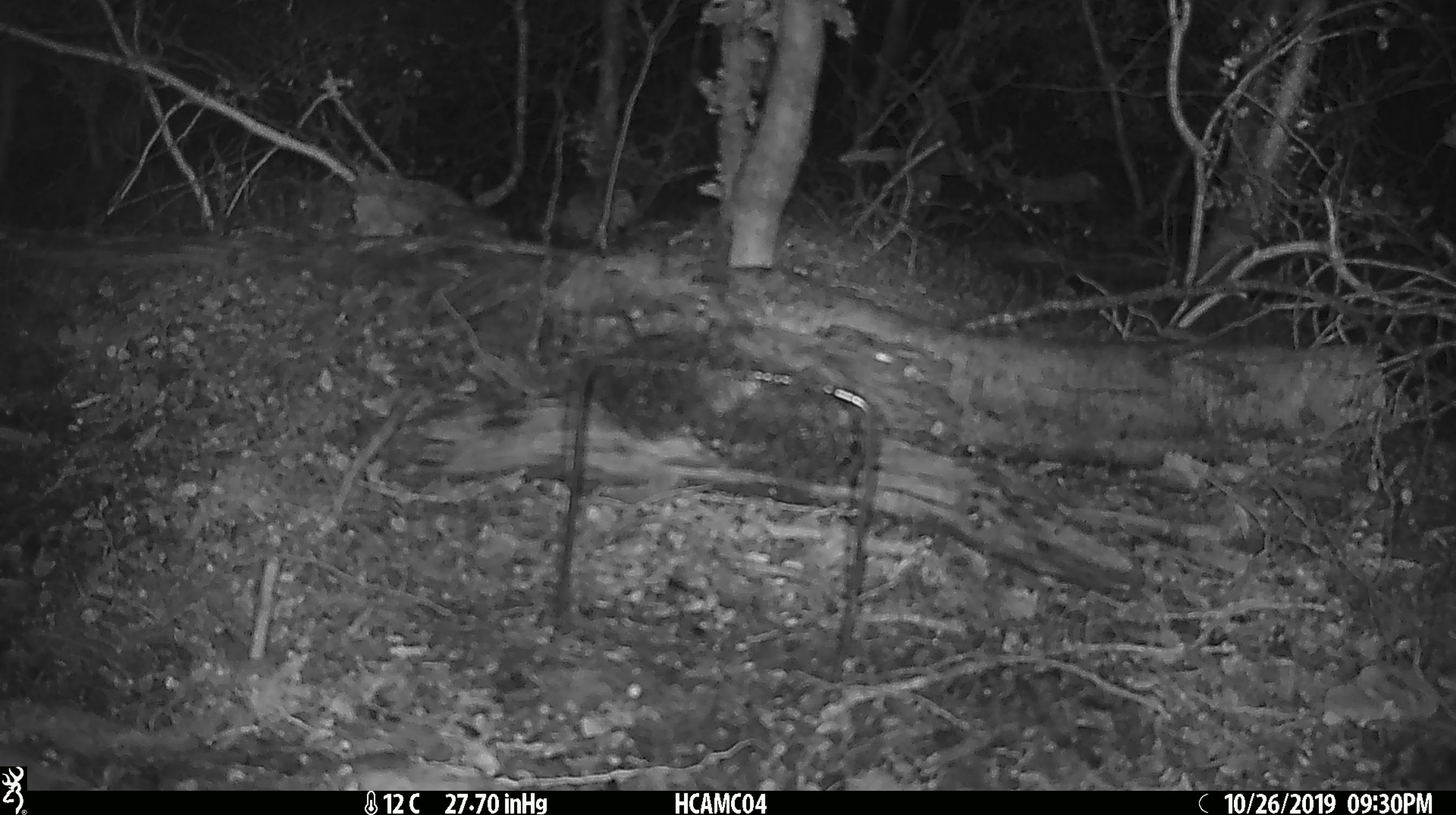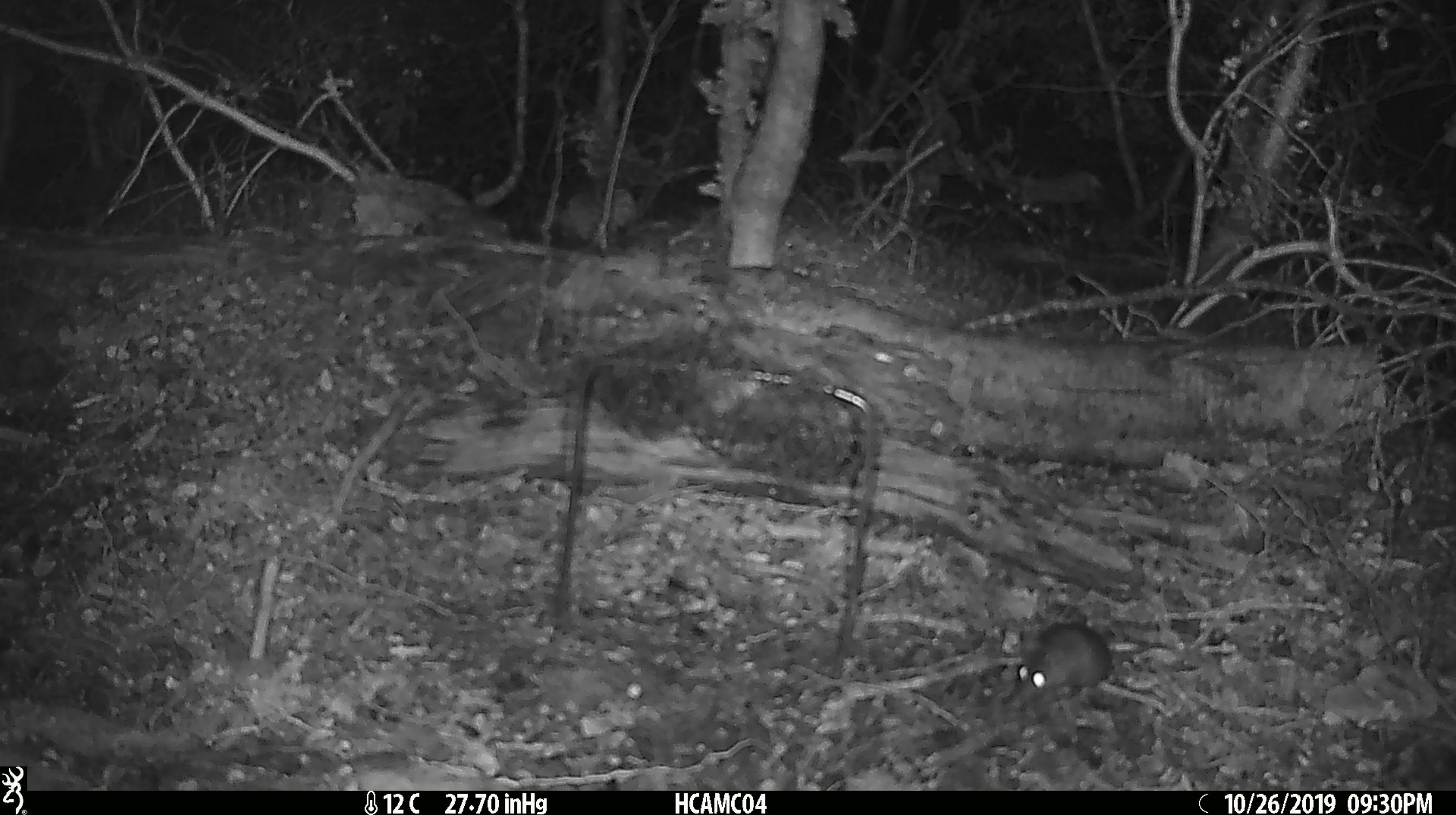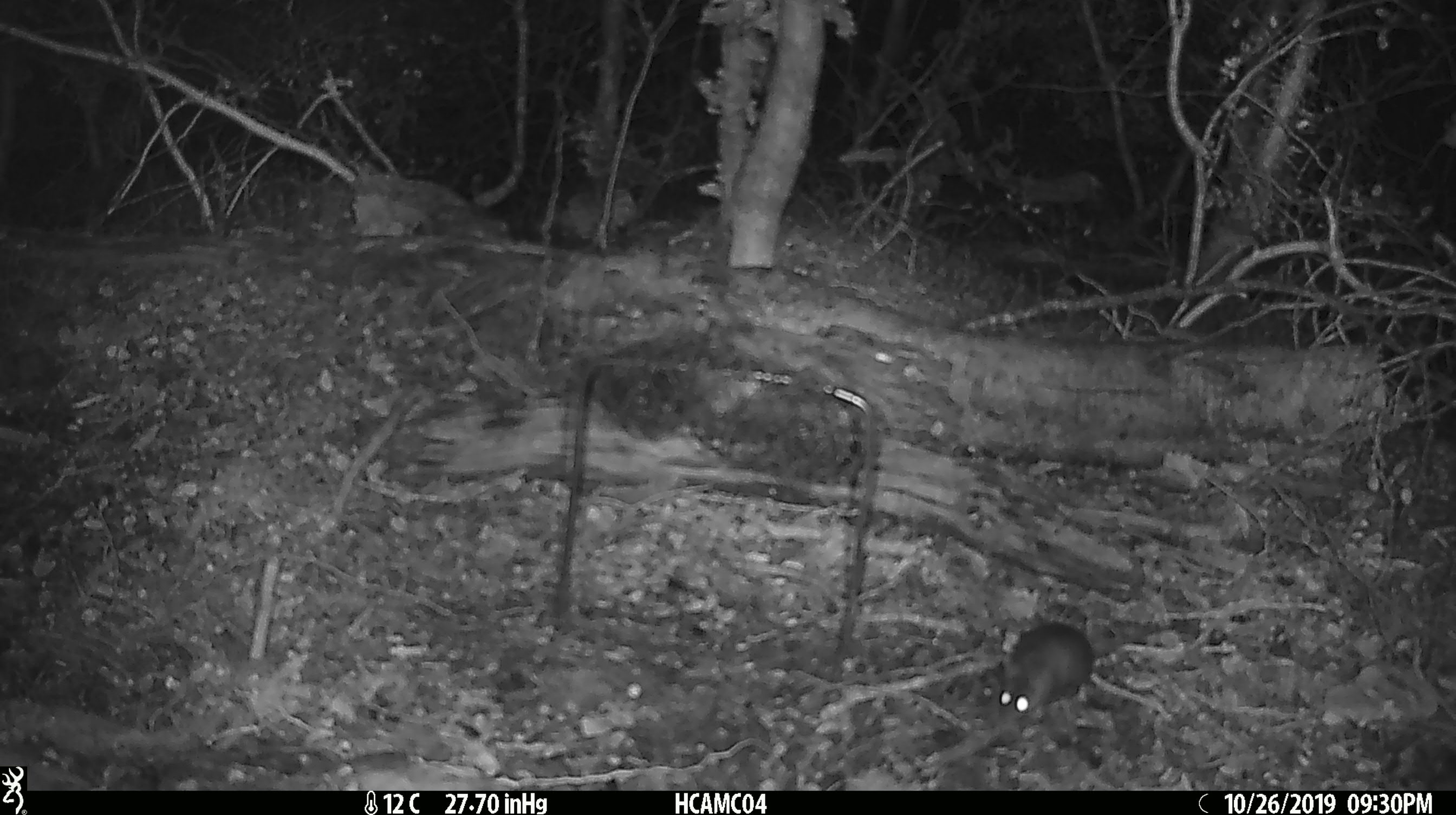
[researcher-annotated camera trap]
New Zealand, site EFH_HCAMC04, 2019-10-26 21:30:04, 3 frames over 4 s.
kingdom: Animalia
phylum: Chordata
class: Mammalia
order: Rodentia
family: Muridae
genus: Mus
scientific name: Mus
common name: mouse